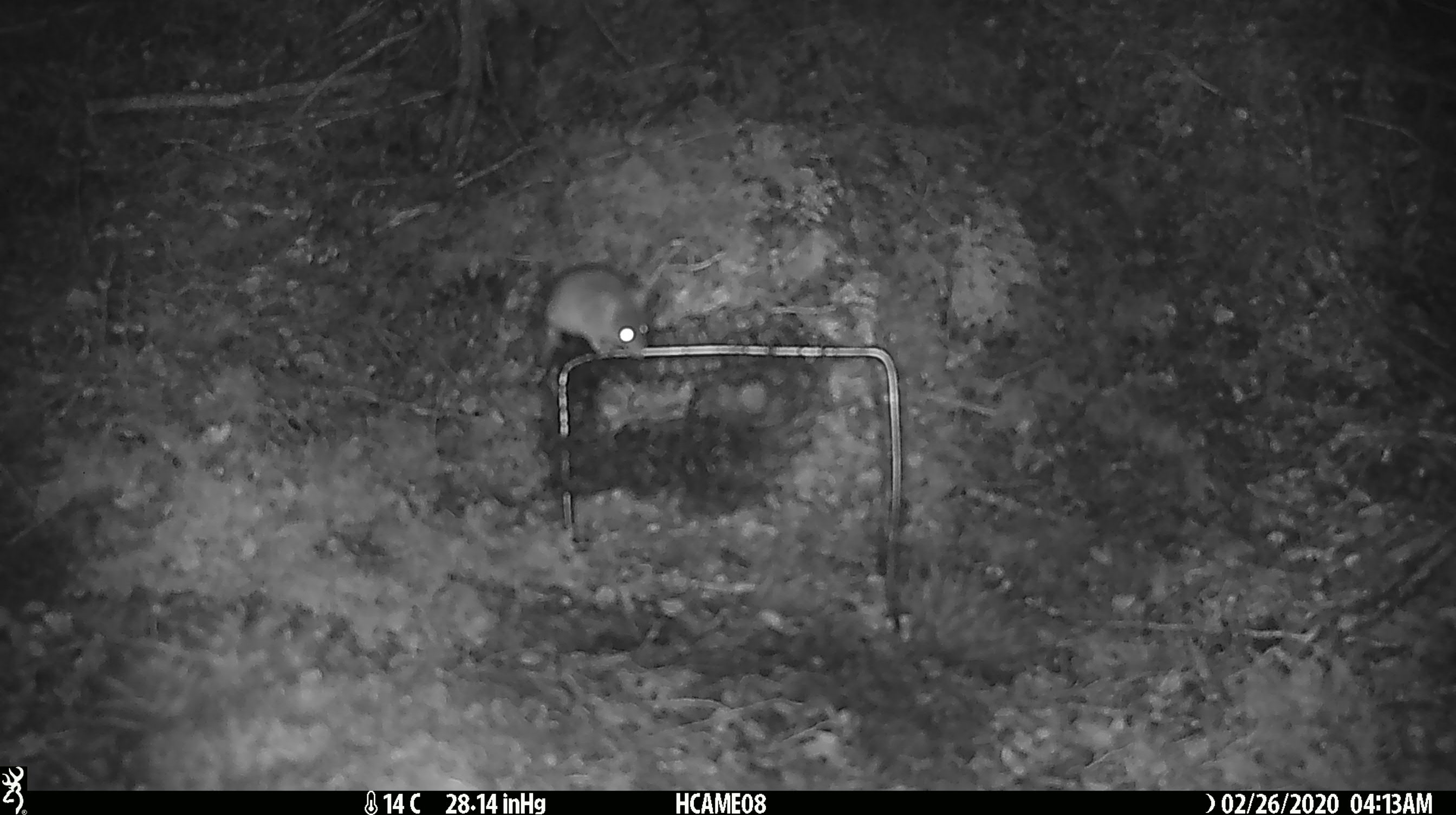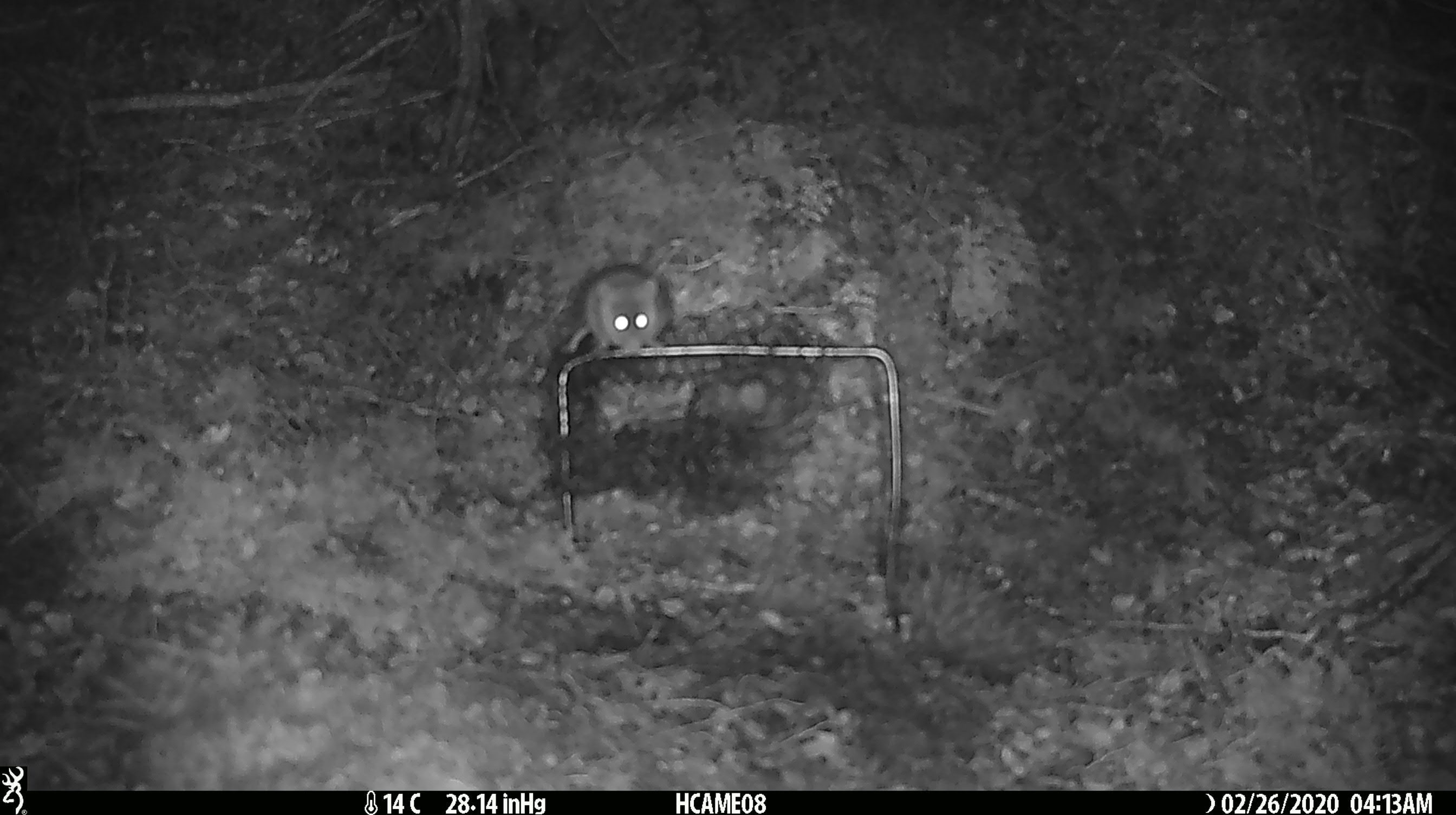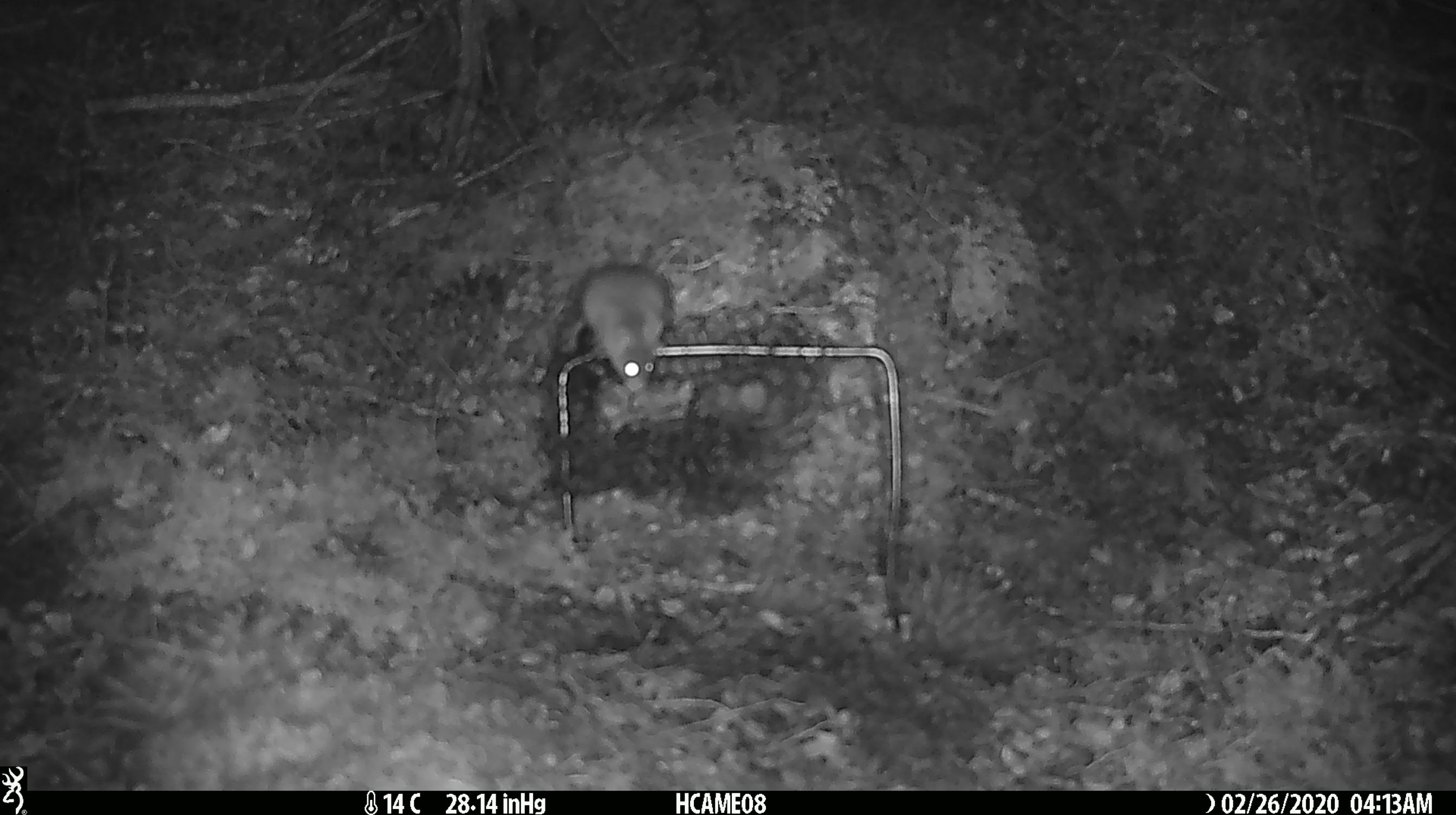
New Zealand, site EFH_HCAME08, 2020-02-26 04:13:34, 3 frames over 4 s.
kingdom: Animalia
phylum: Chordata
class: Mammalia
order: Rodentia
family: Muridae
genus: Mus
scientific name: Mus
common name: mouse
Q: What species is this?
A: Mouse (Mus).